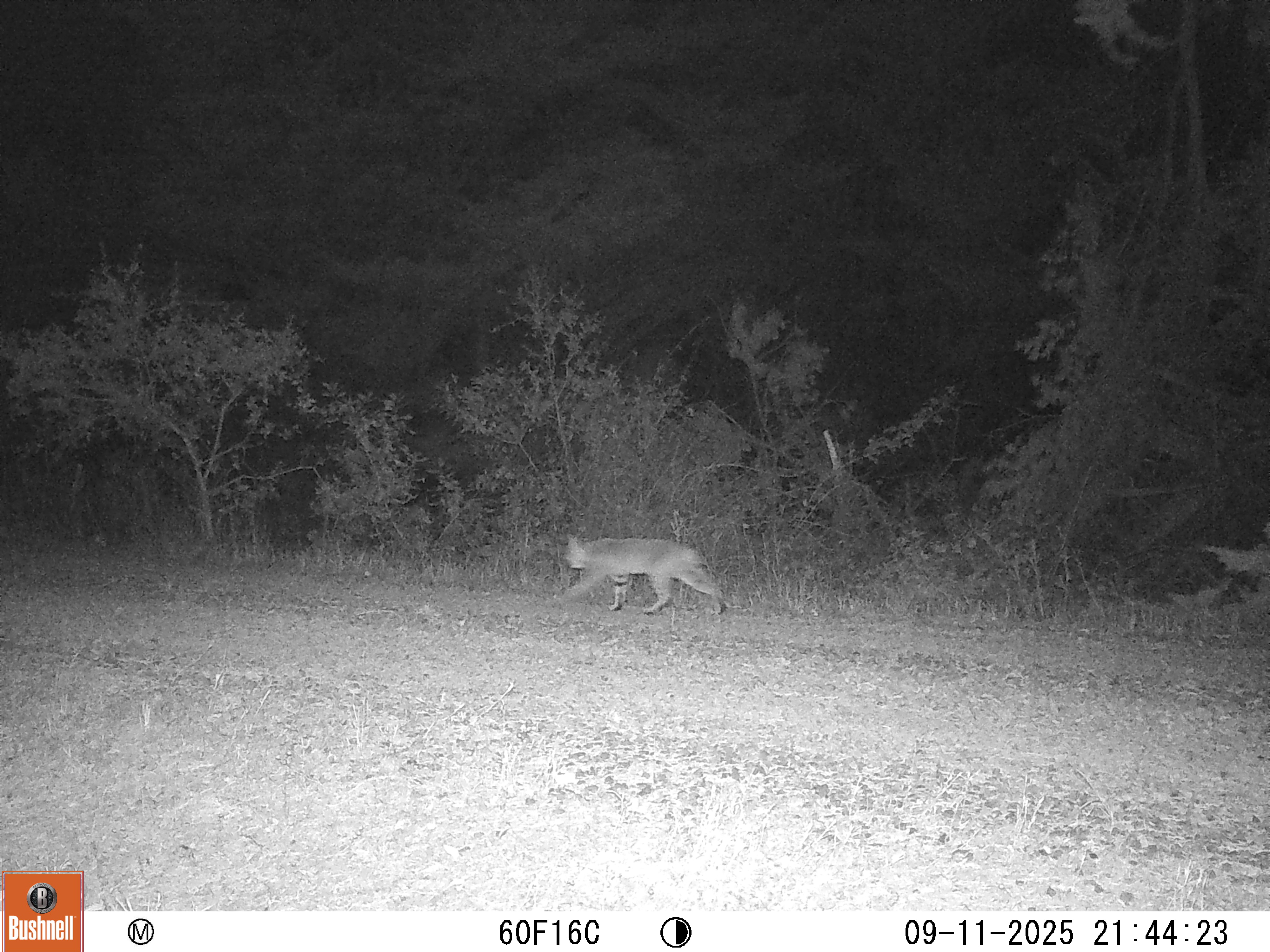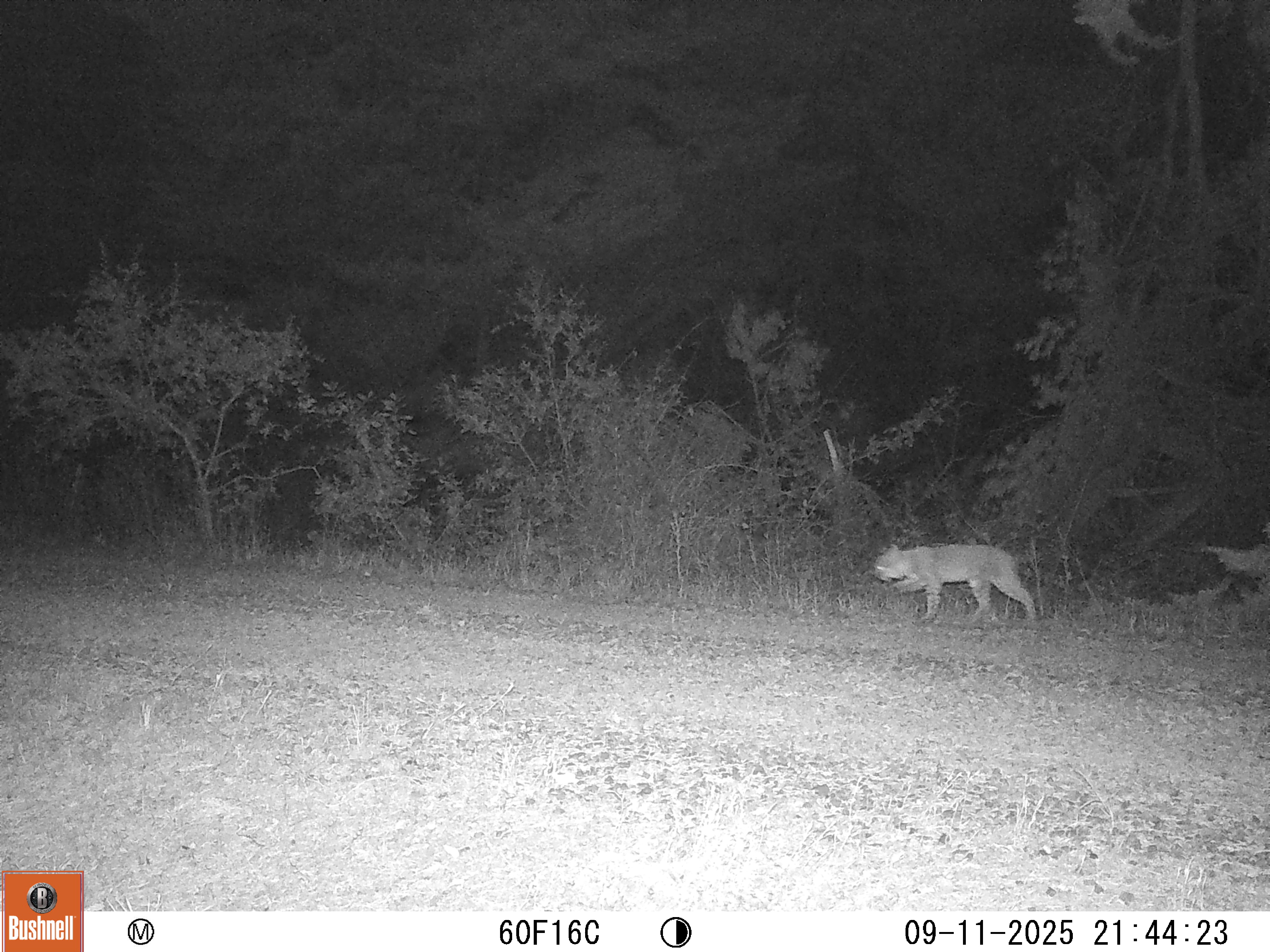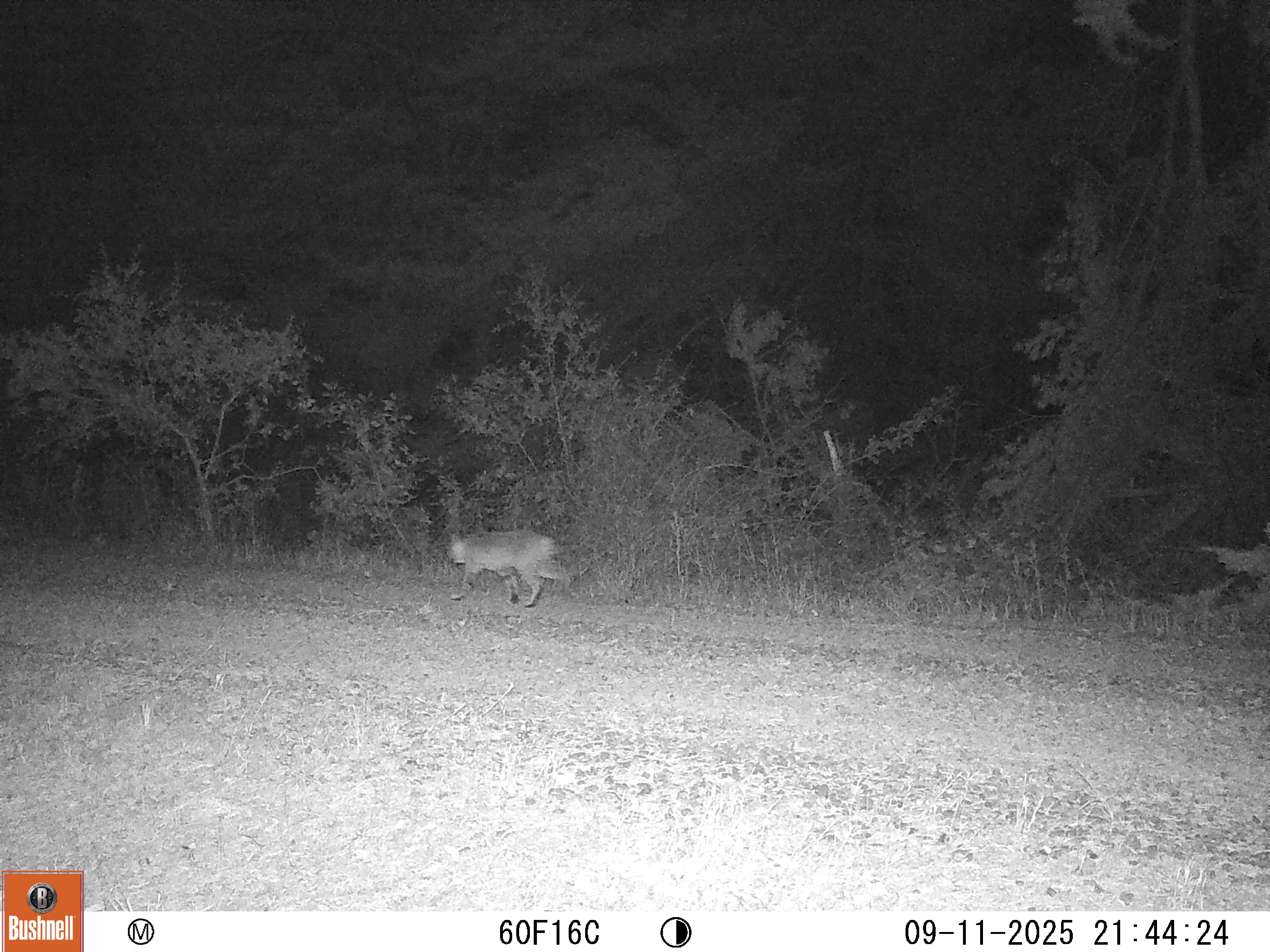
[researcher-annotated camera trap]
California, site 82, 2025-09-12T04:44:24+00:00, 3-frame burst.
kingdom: Animalia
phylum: Chordata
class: Mammalia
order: Carnivora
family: Felidae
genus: Lynx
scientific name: Lynx rufus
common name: bobcat